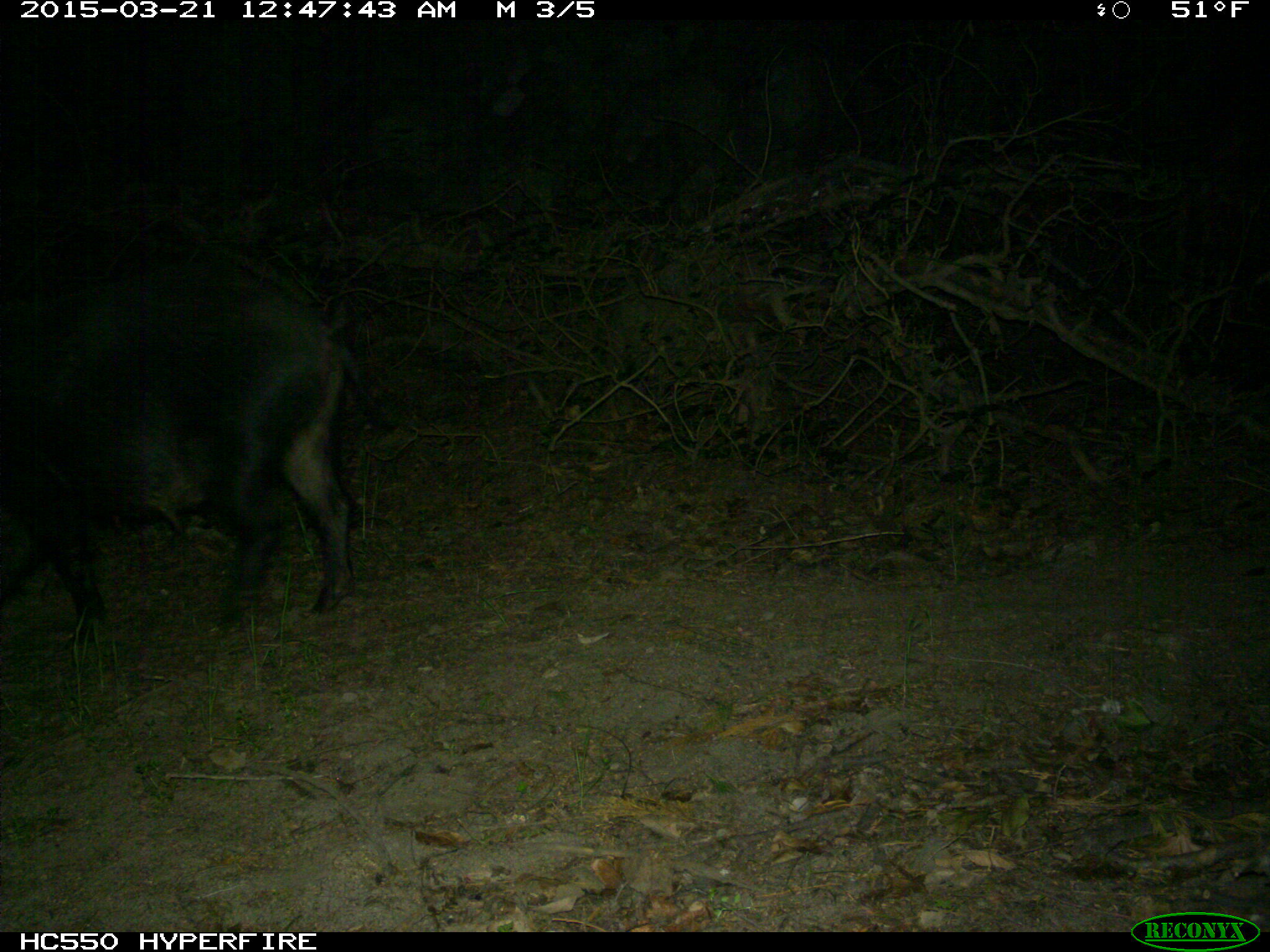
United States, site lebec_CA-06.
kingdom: Animalia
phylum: Chordata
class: Mammalia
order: Artiodactyla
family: Suidae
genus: Sus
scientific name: Sus scrofa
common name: wild boar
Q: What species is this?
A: Sus scrofa (wild boar).